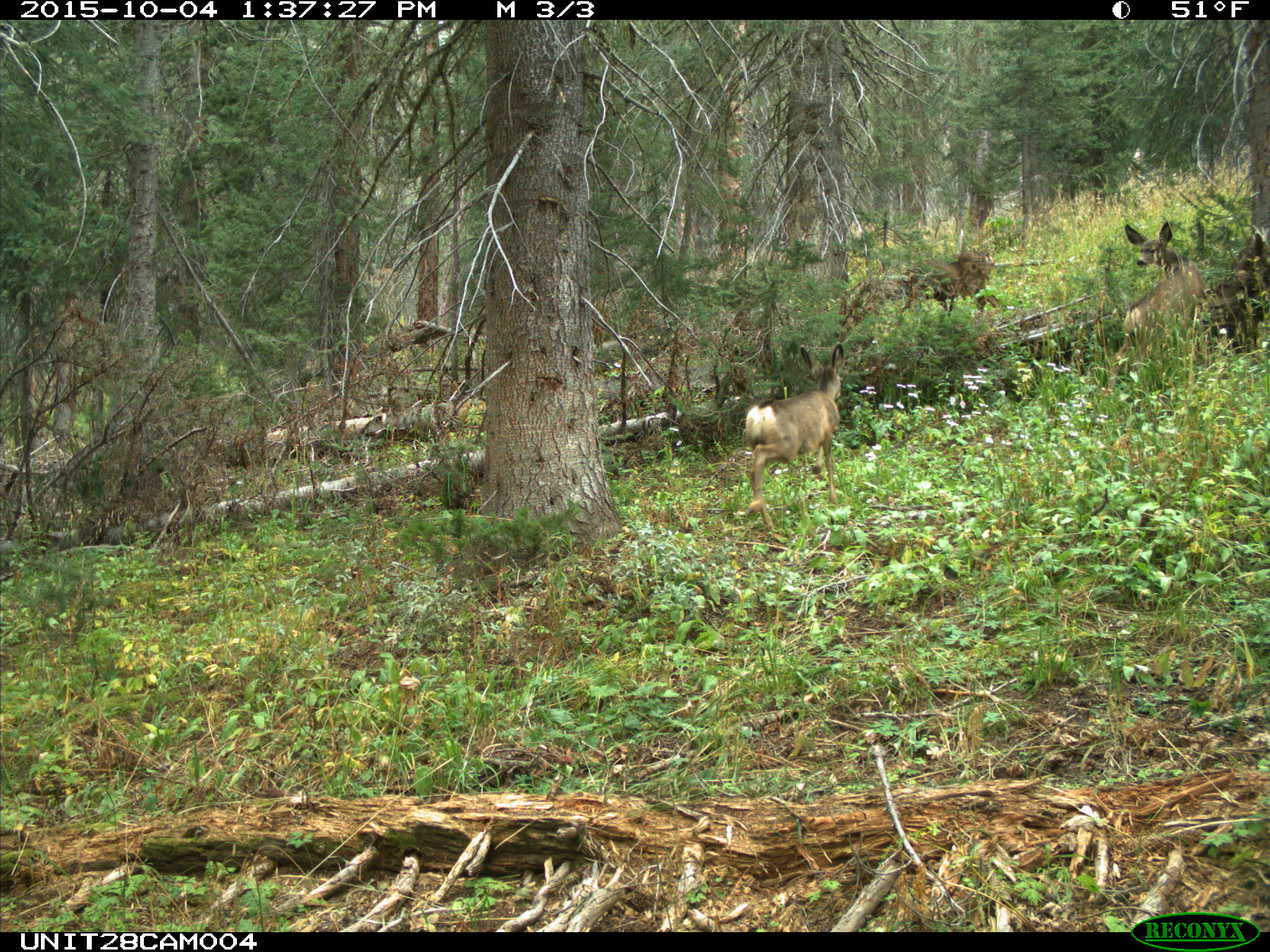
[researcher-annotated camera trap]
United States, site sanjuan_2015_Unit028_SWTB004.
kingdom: Animalia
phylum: Chordata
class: Mammalia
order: Artiodactyla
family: Cervidae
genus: Odocoileus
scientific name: Odocoileus hemionus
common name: mule deer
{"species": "Odocoileus hemionus (mule deer)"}